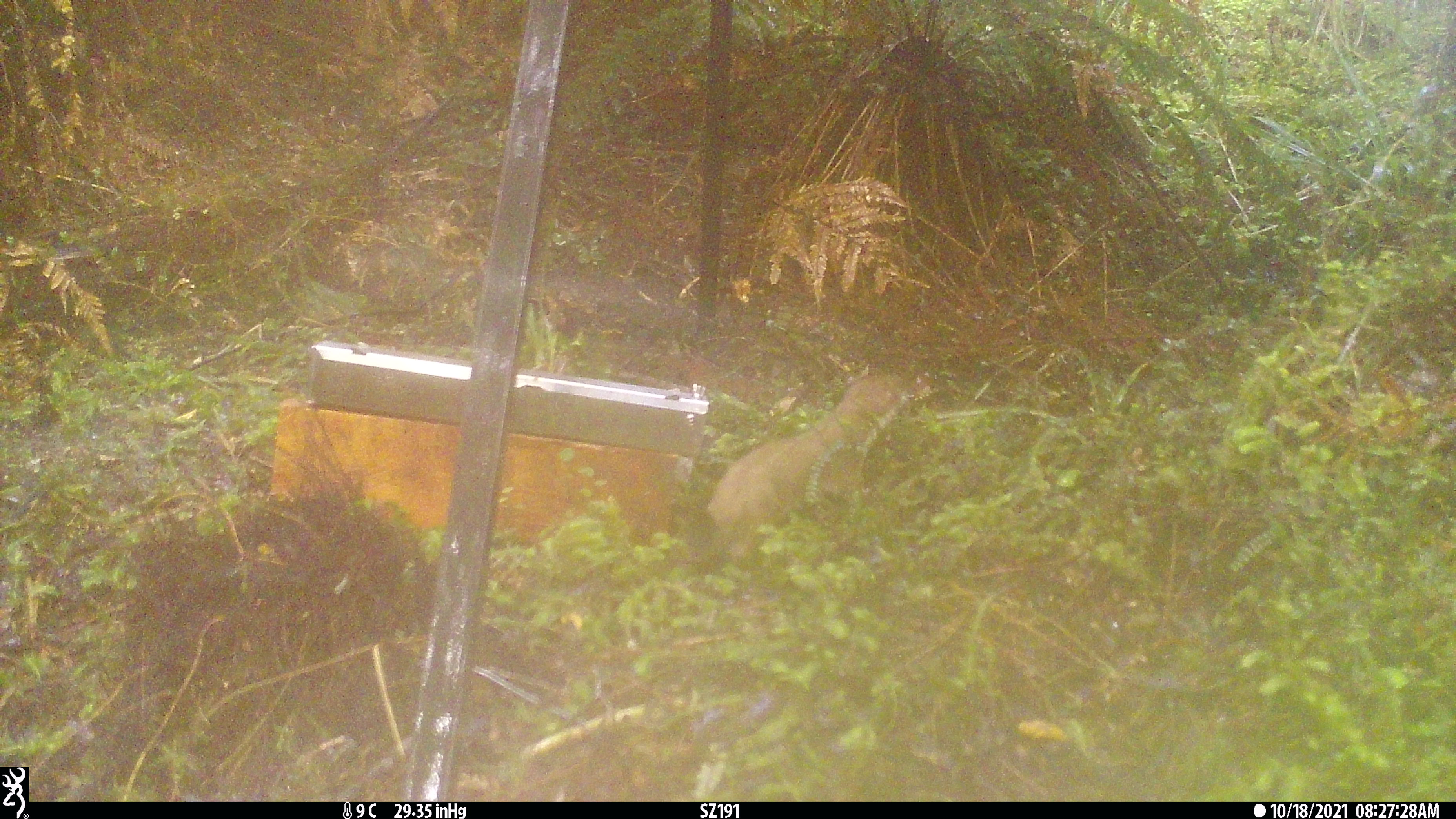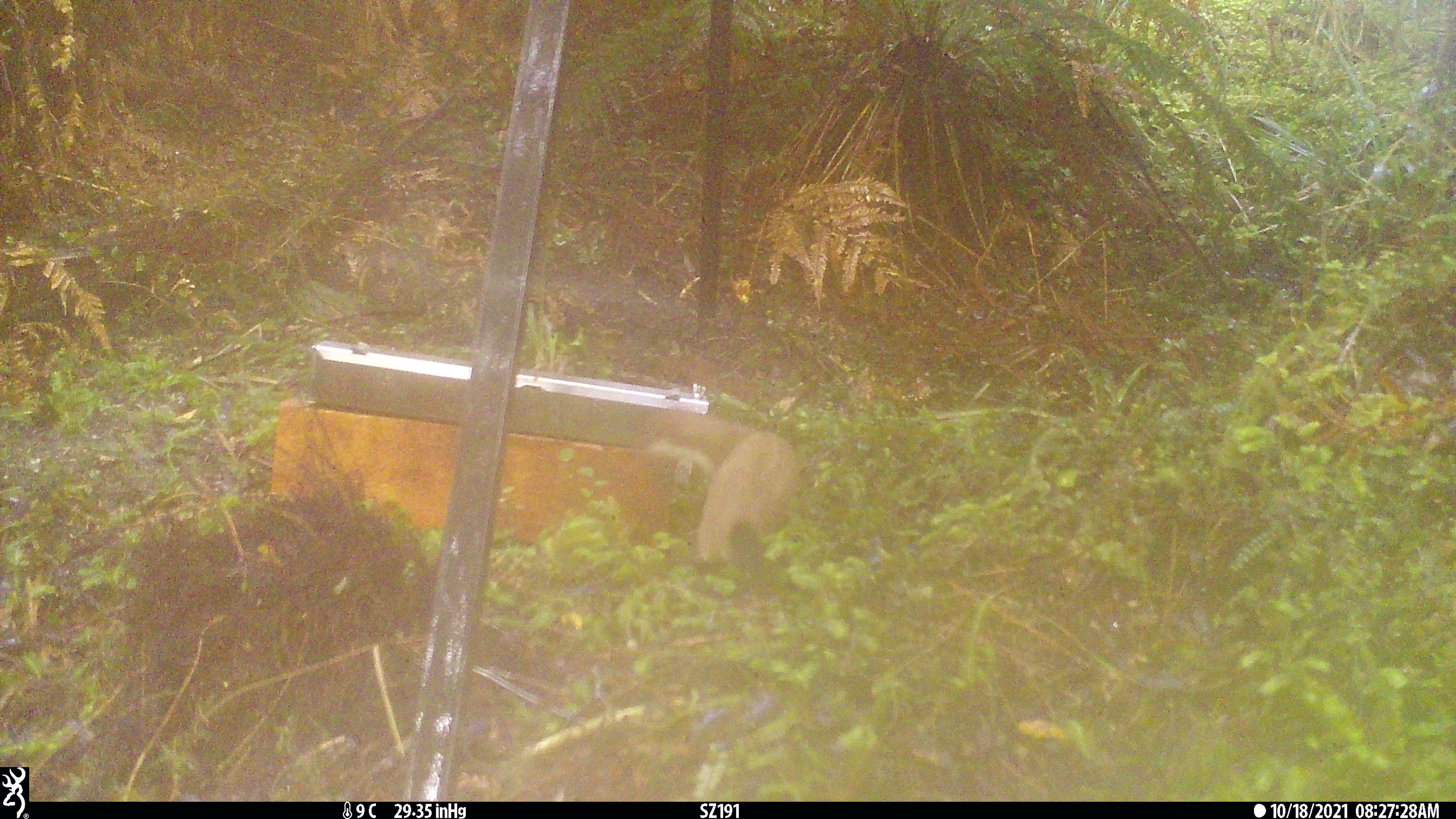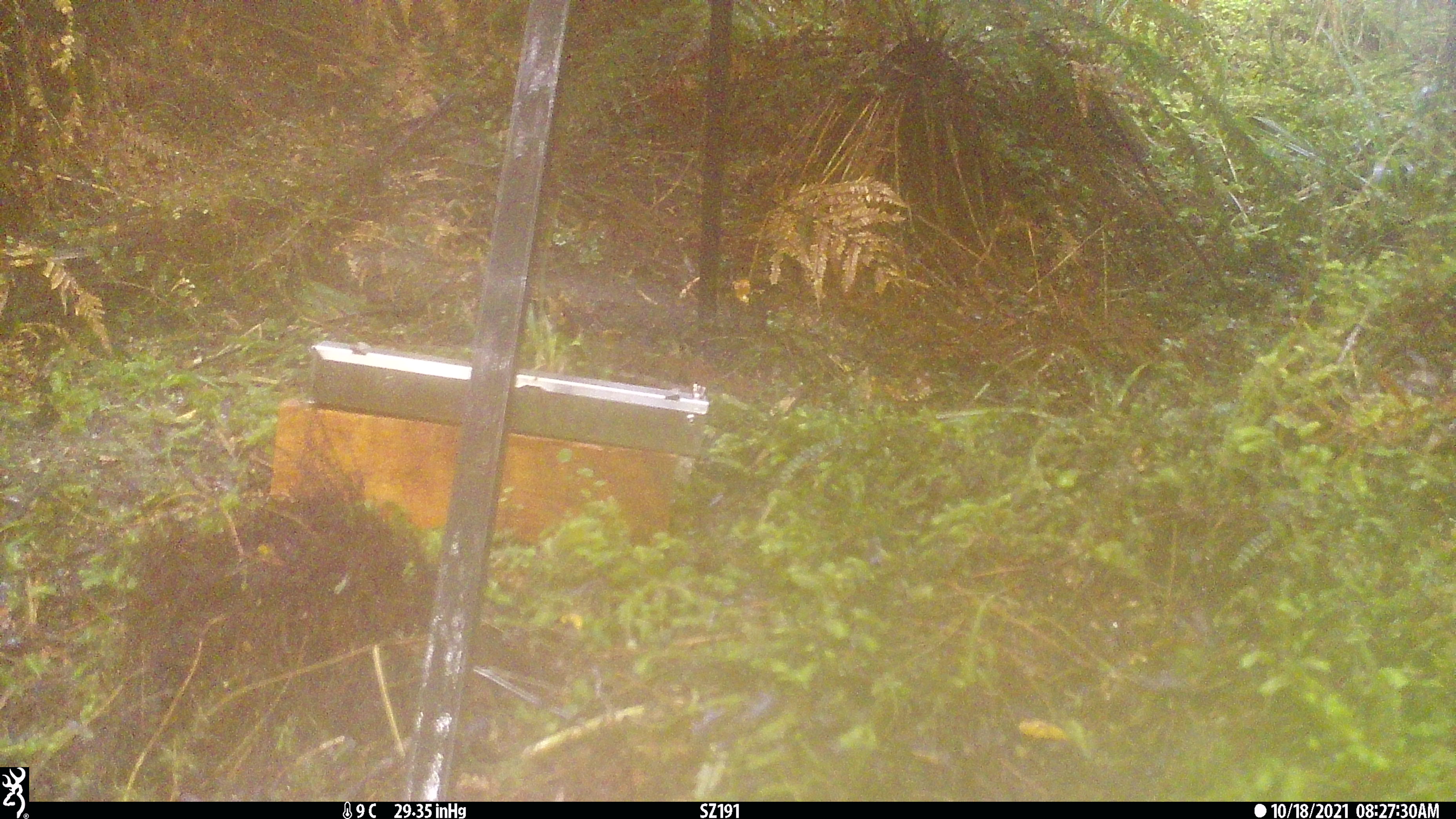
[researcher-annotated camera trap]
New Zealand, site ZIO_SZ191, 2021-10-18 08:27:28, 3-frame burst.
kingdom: Animalia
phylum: Chordata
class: Mammalia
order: Carnivora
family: Mustelidae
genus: Mustela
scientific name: Mustela erminea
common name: stoat